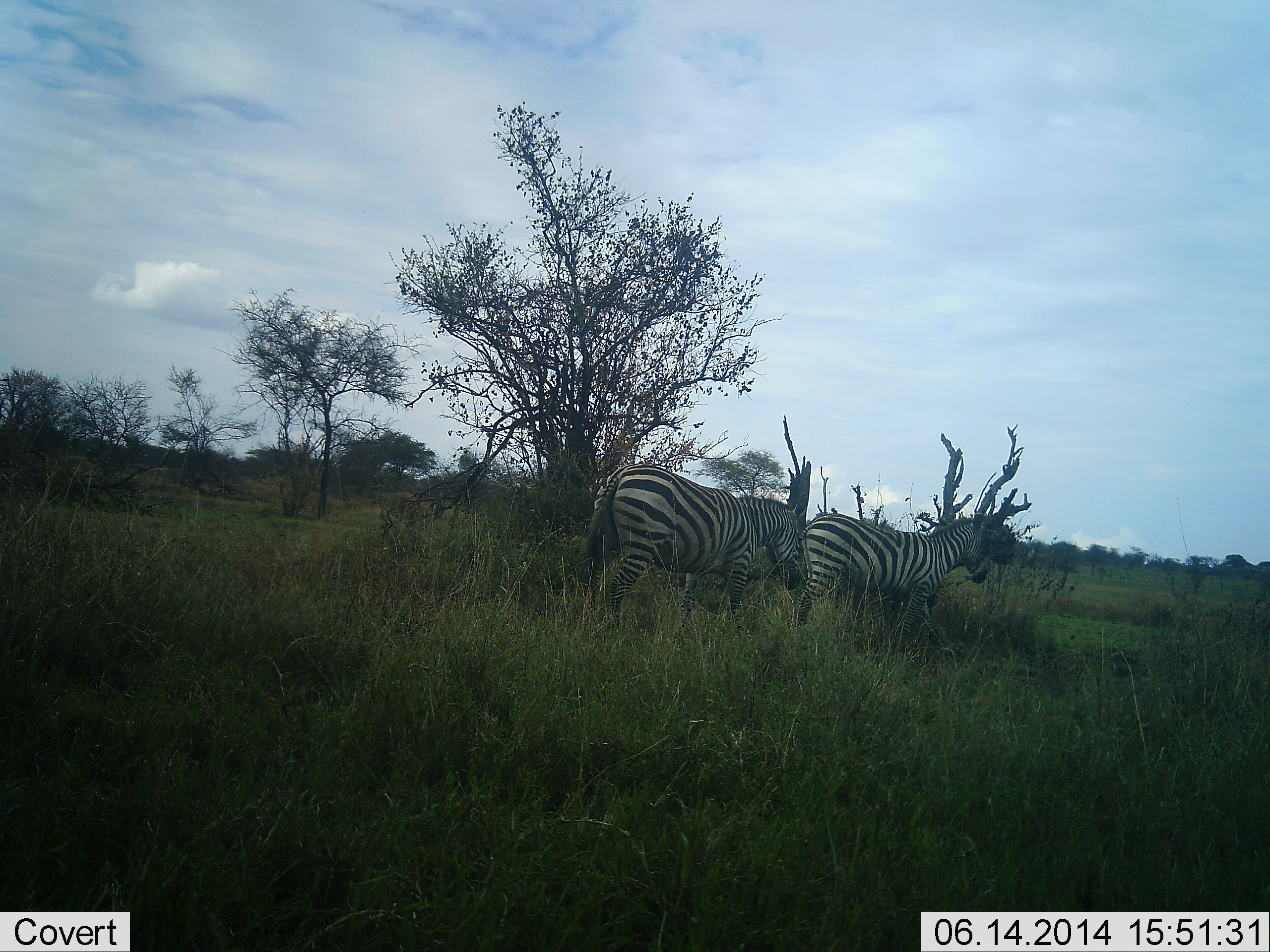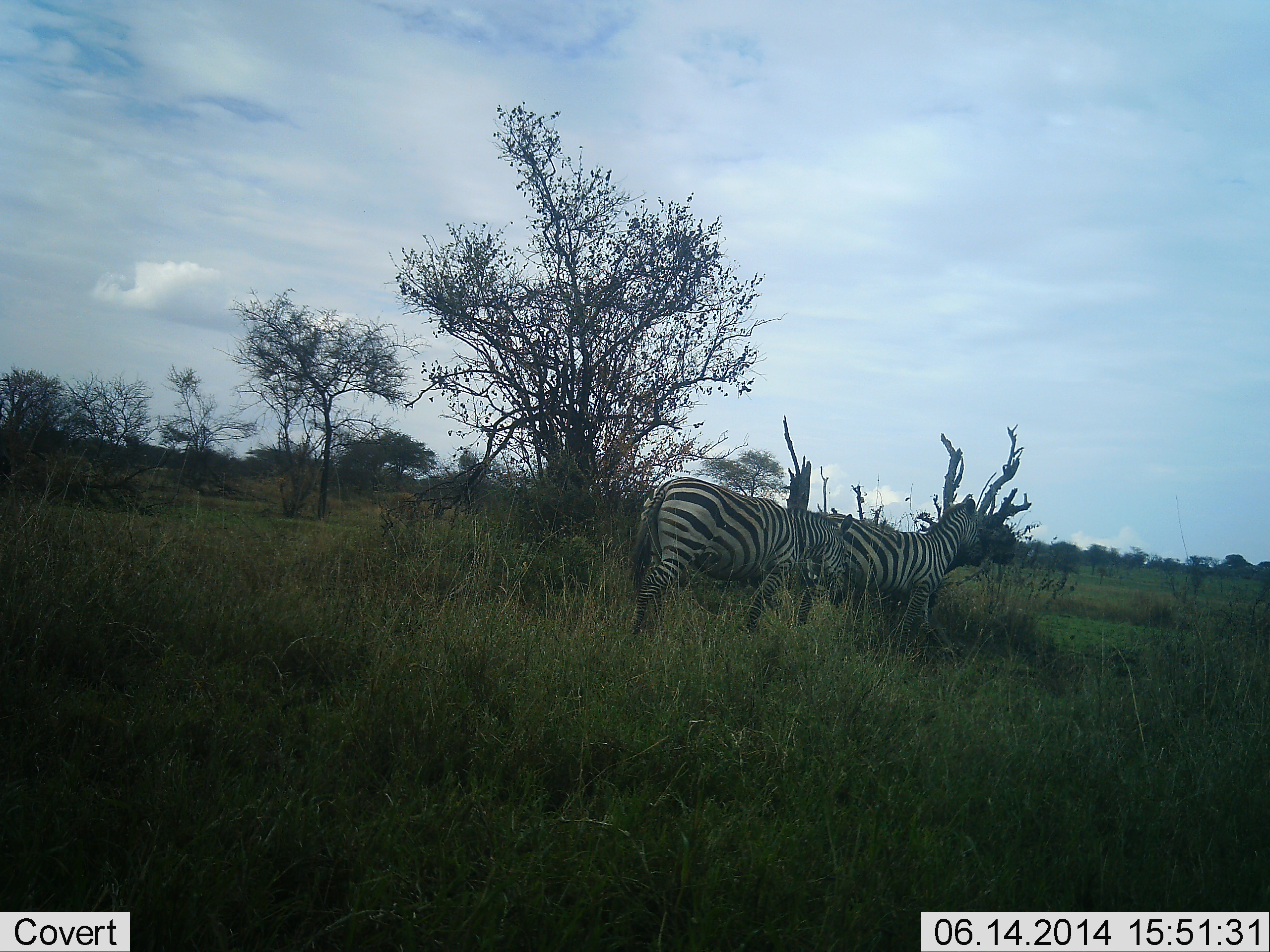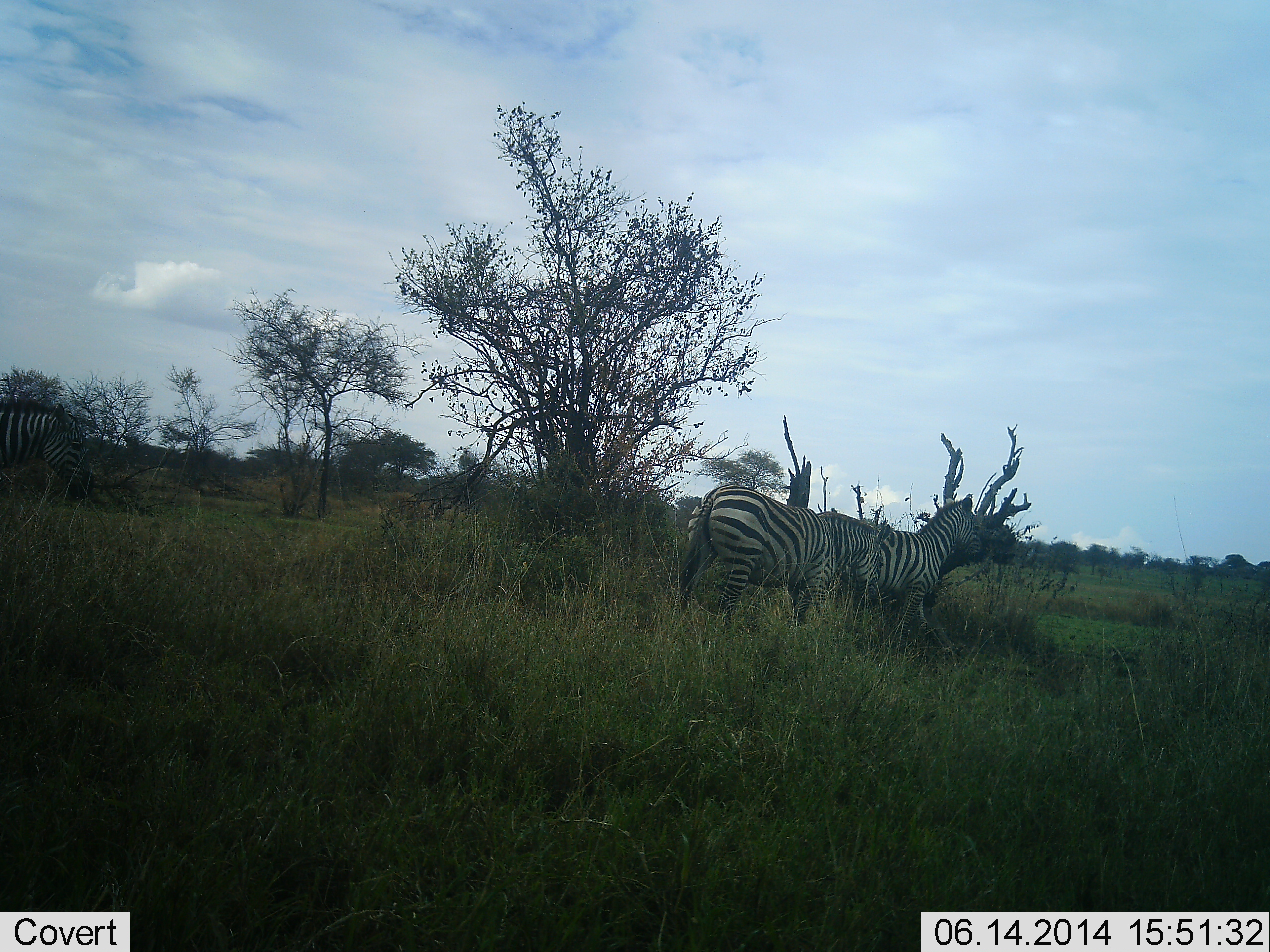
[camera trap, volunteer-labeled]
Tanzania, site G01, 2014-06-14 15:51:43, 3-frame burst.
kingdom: Animalia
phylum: Chordata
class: Mammalia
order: Perissodactyla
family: Equidae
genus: Equus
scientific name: Equus quagga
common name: plains zebra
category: zebra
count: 3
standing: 60%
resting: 0%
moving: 90%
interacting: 0%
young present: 0%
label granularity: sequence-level